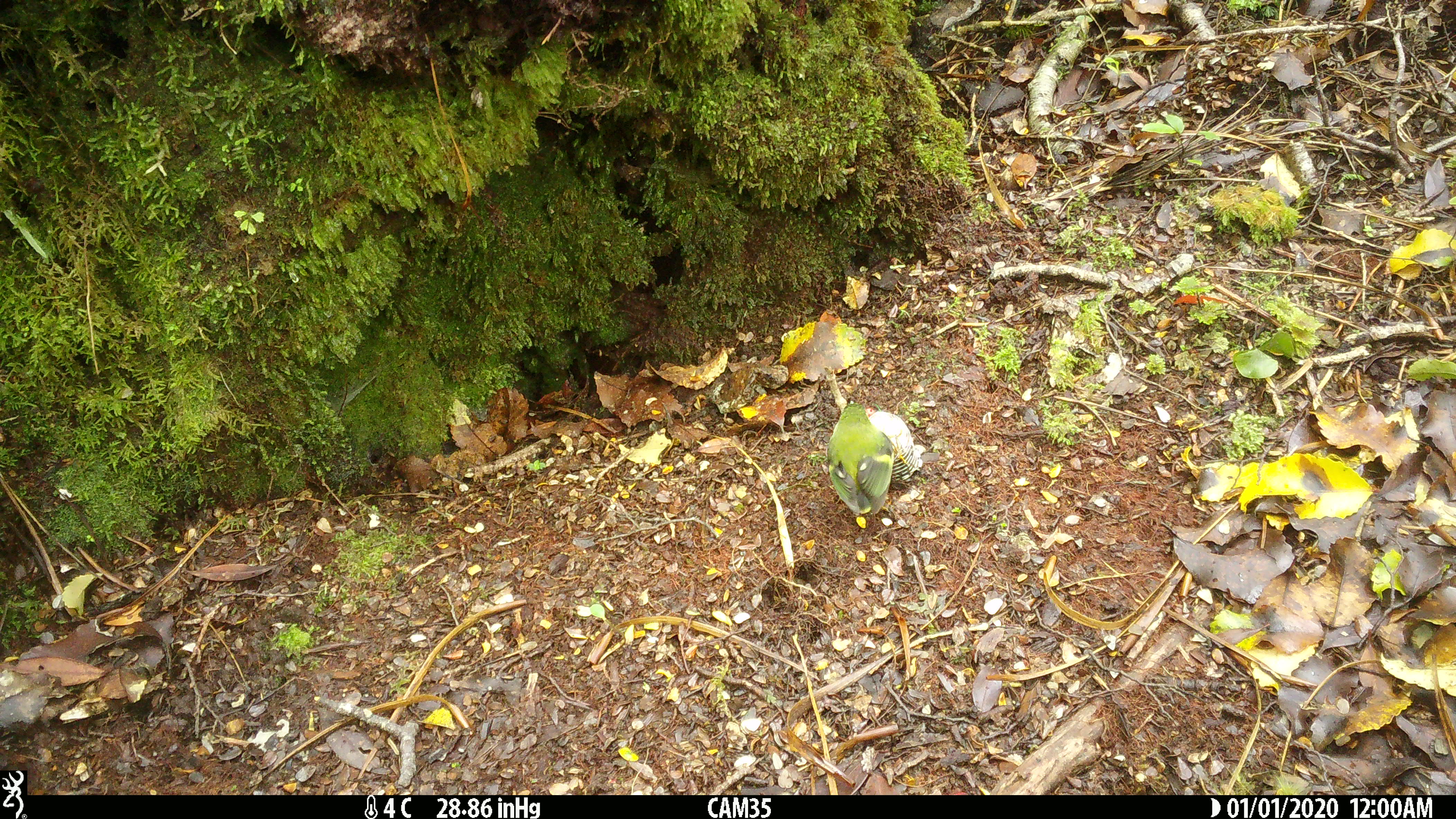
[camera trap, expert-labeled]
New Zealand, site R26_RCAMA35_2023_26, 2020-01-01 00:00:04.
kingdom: Animalia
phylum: Chordata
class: Aves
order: Passeriformes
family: Acanthisittidae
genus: Acanthisitta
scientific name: Acanthisitta chloris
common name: rifleman